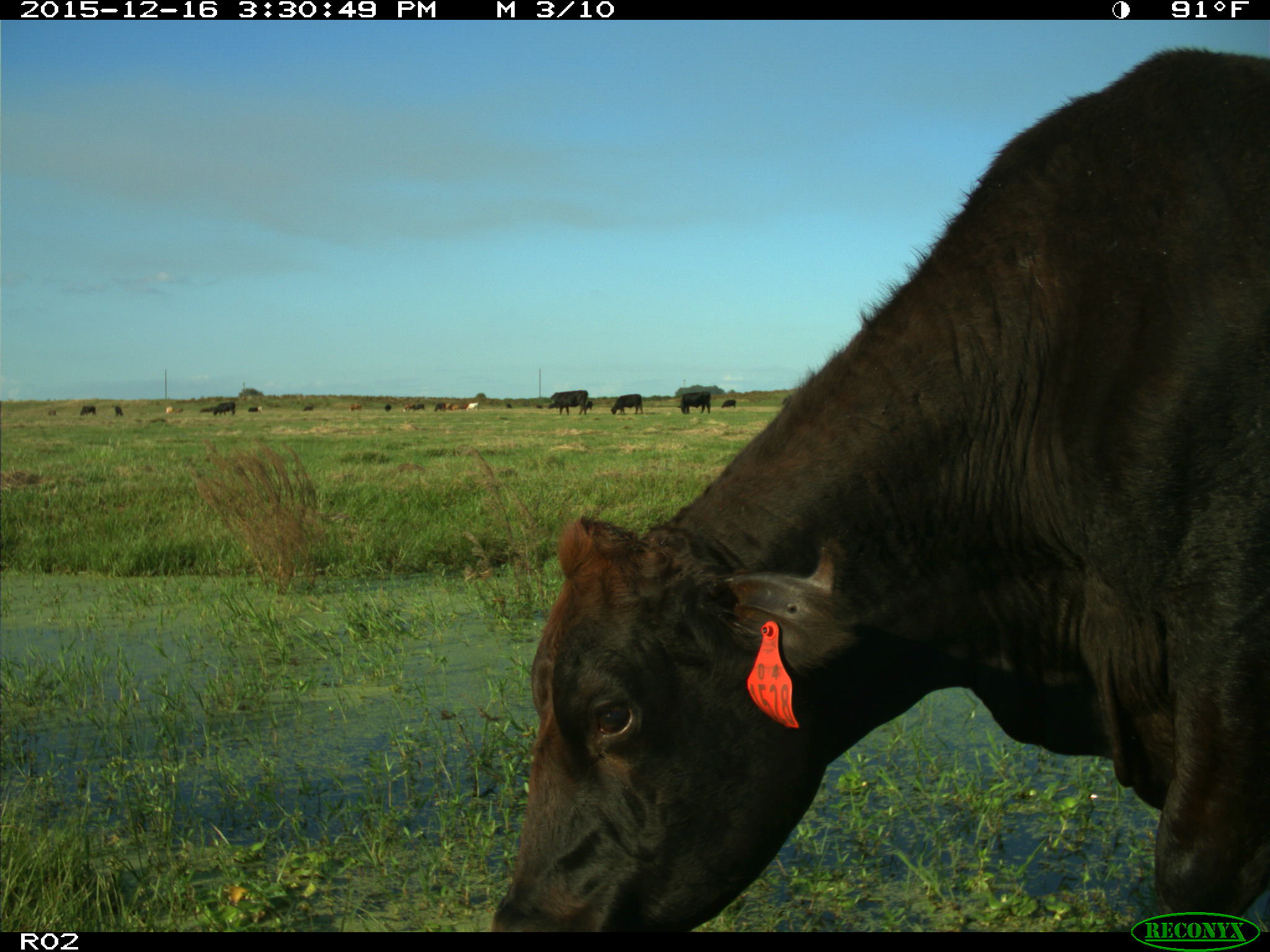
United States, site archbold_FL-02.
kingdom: Animalia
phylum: Chordata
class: Mammalia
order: Artiodactyla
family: Bovidae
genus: Bos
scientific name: Bos taurus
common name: domestic cow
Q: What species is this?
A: Bos taurus (domestic cow).